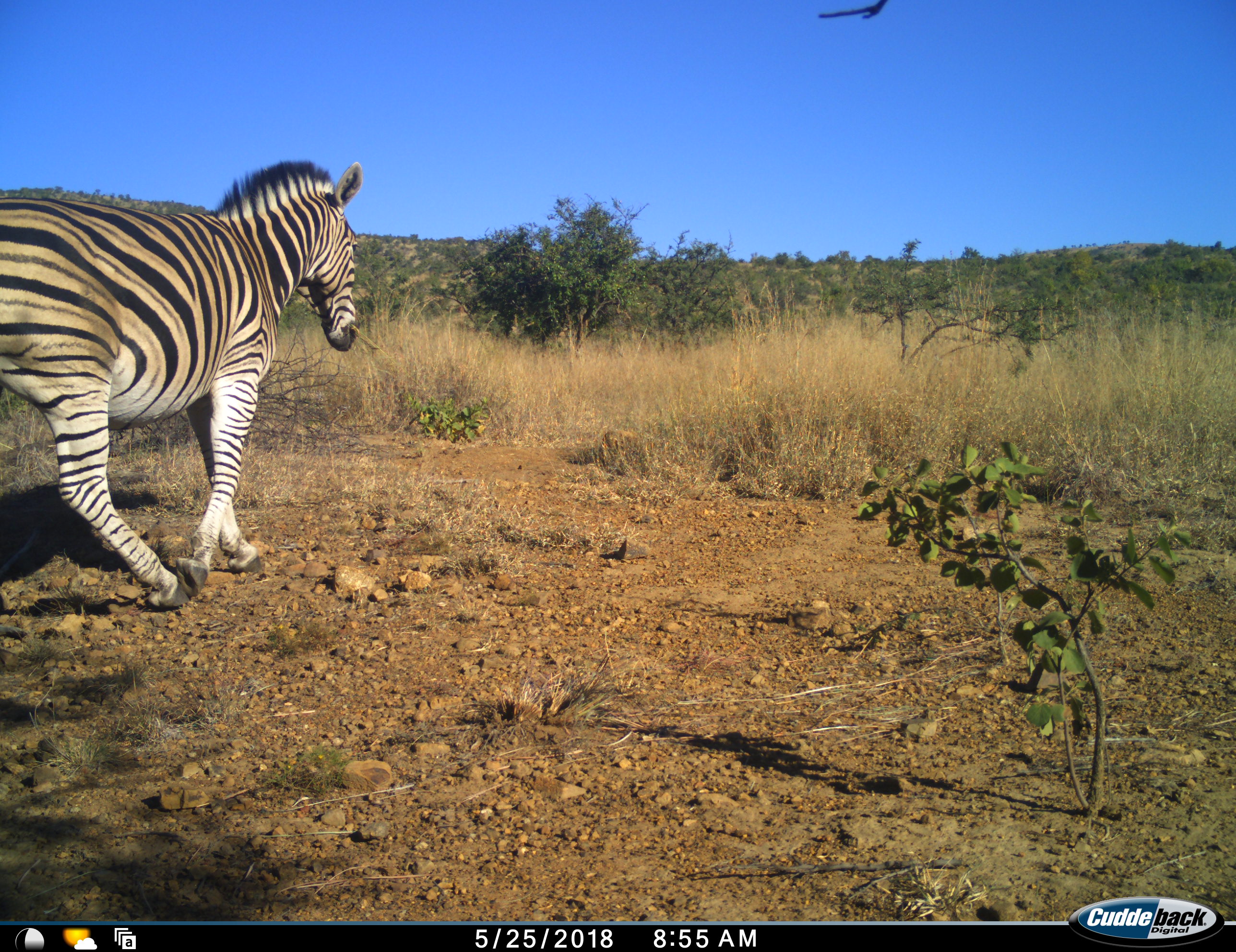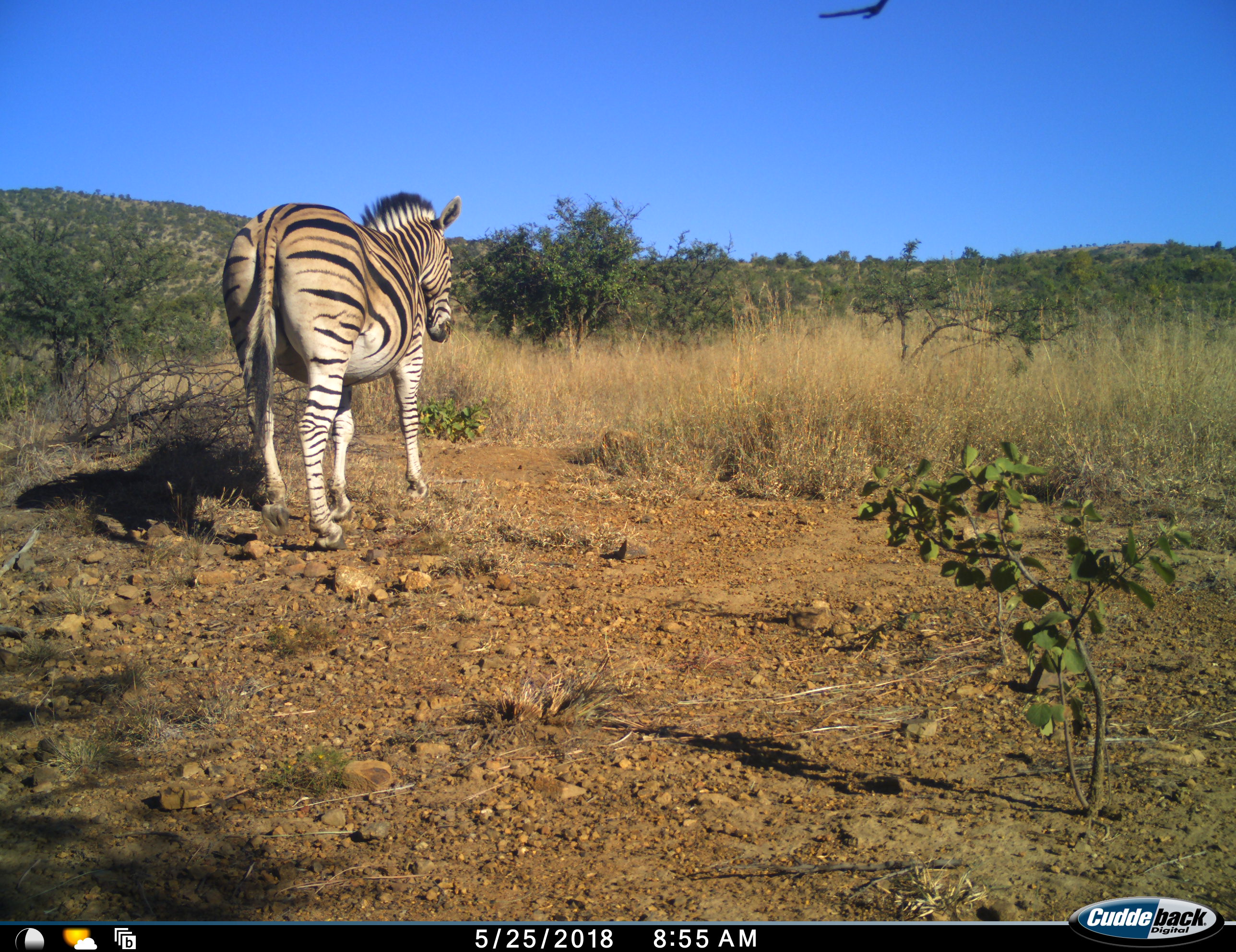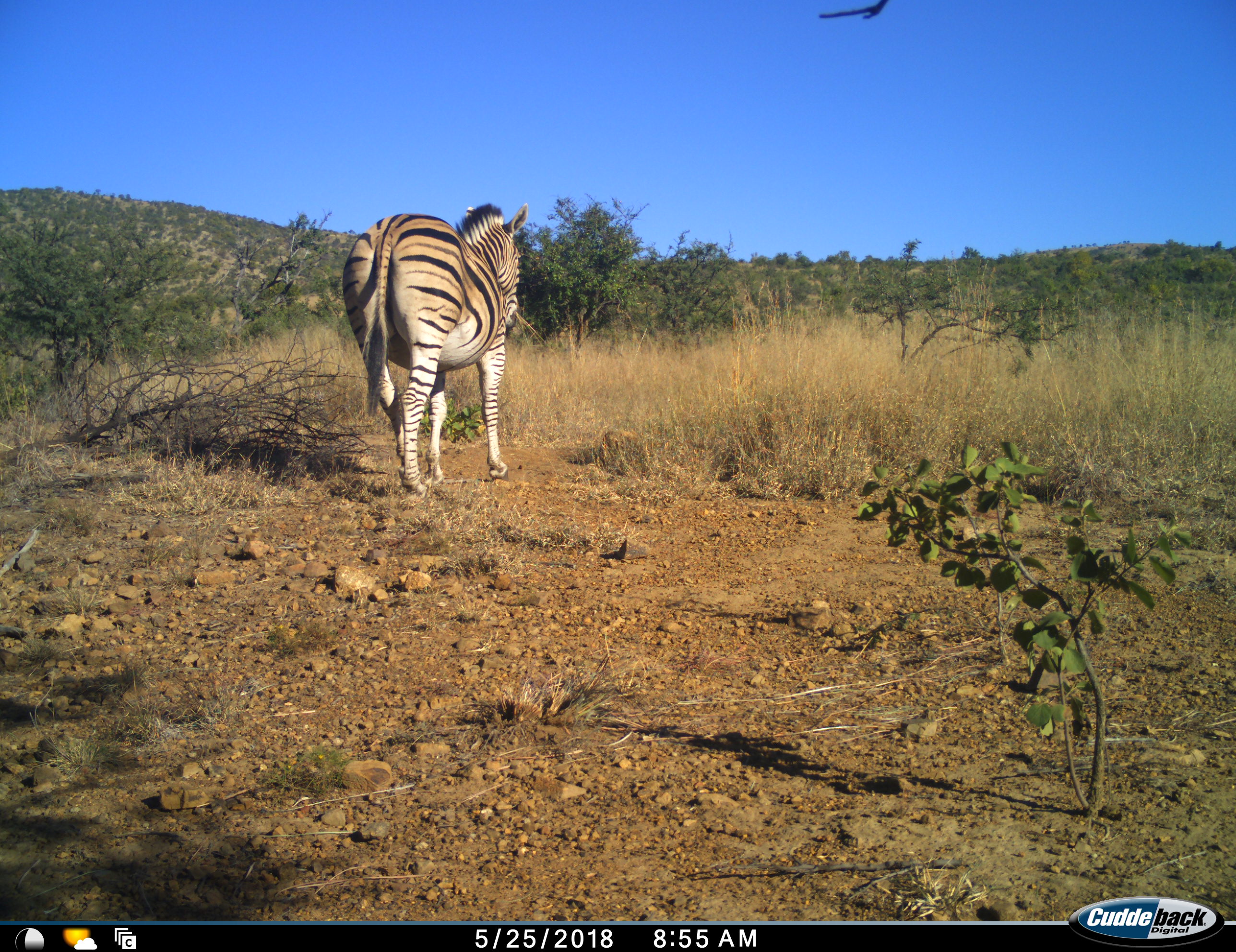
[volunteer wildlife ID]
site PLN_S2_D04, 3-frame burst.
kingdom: Animalia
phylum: Chordata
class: Mammalia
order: Perissodactyla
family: Equidae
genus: Equus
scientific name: Equus quagga burchellii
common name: burchell's zebra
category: zebraburchells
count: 1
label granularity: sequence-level